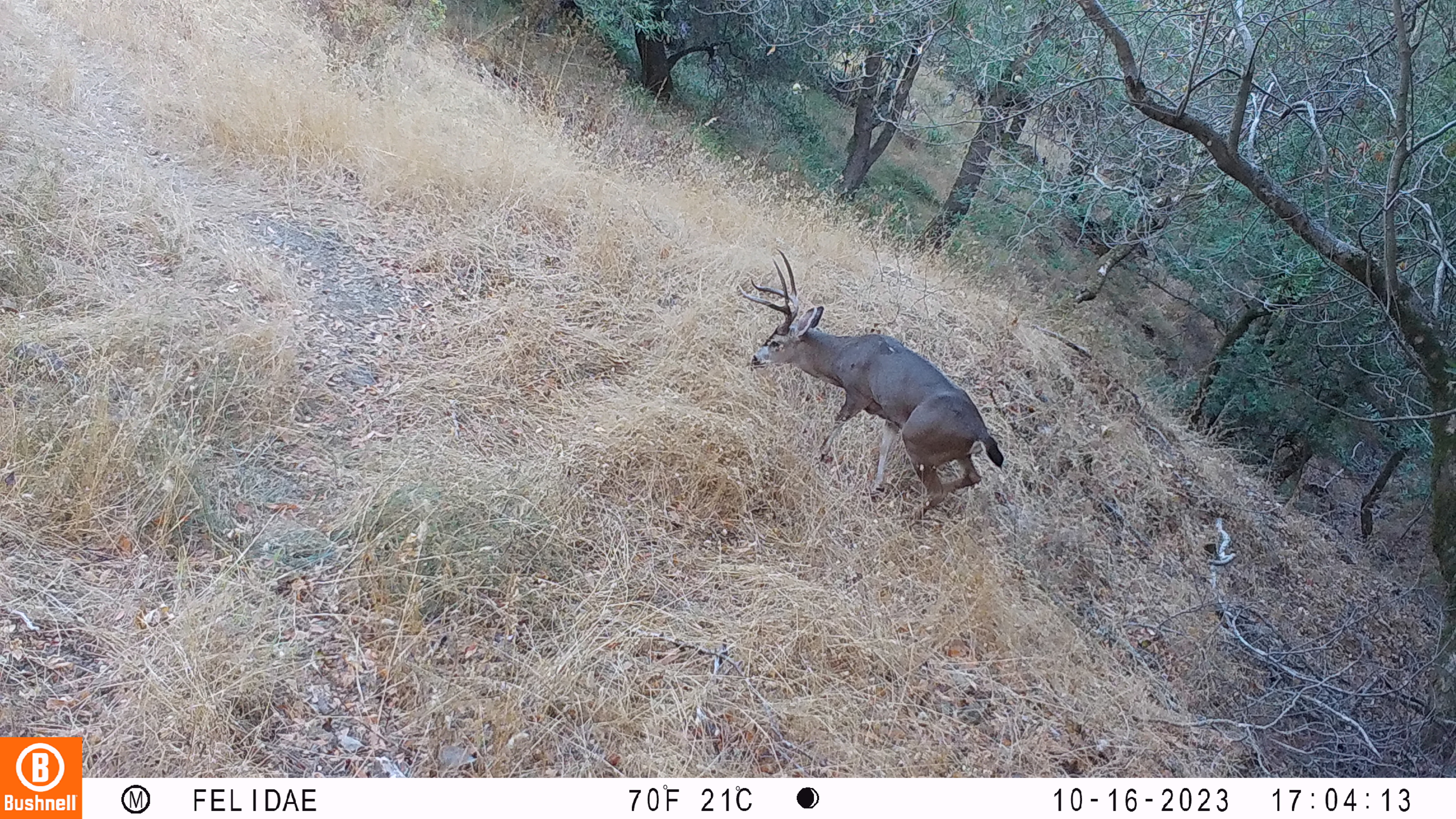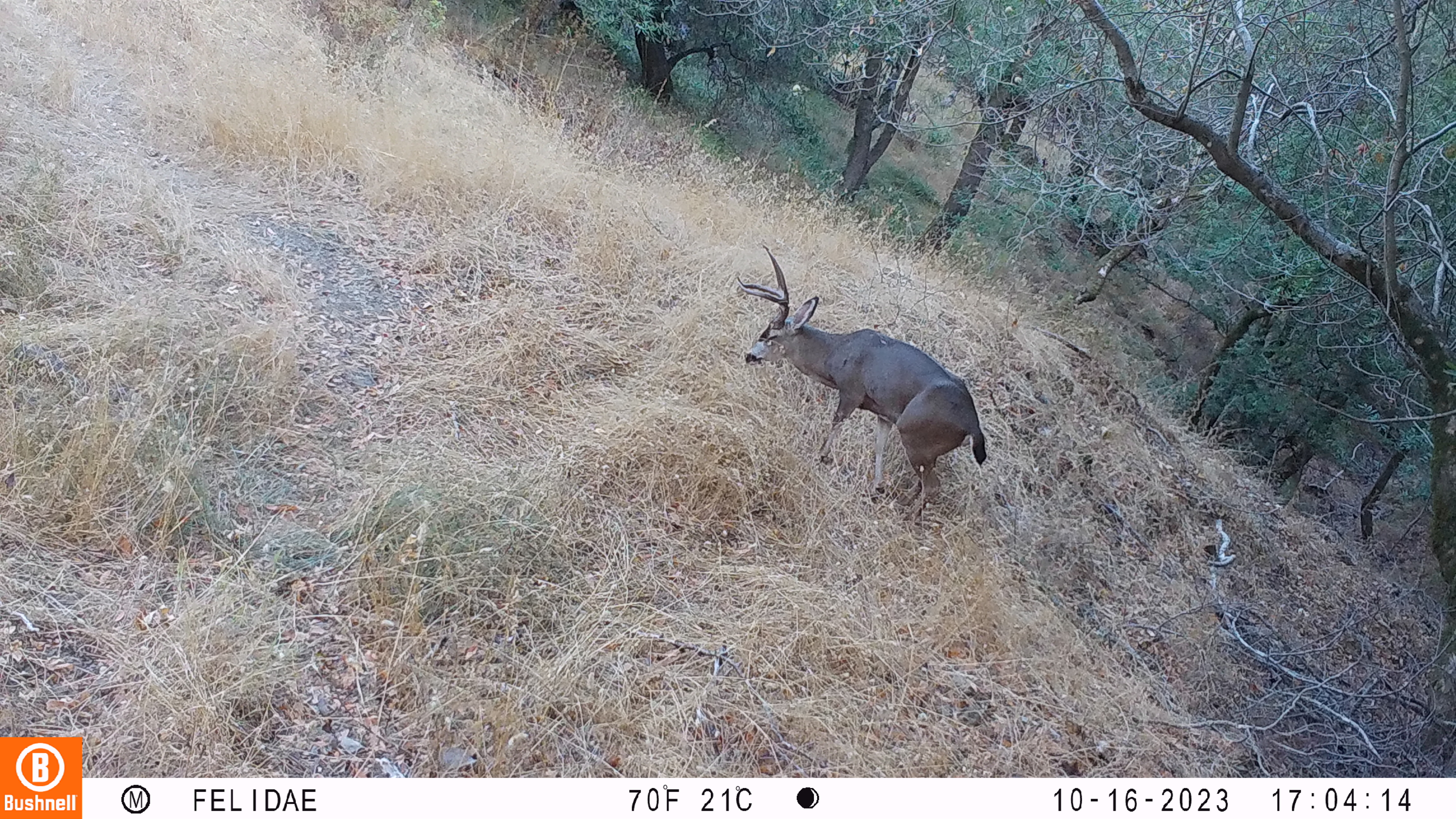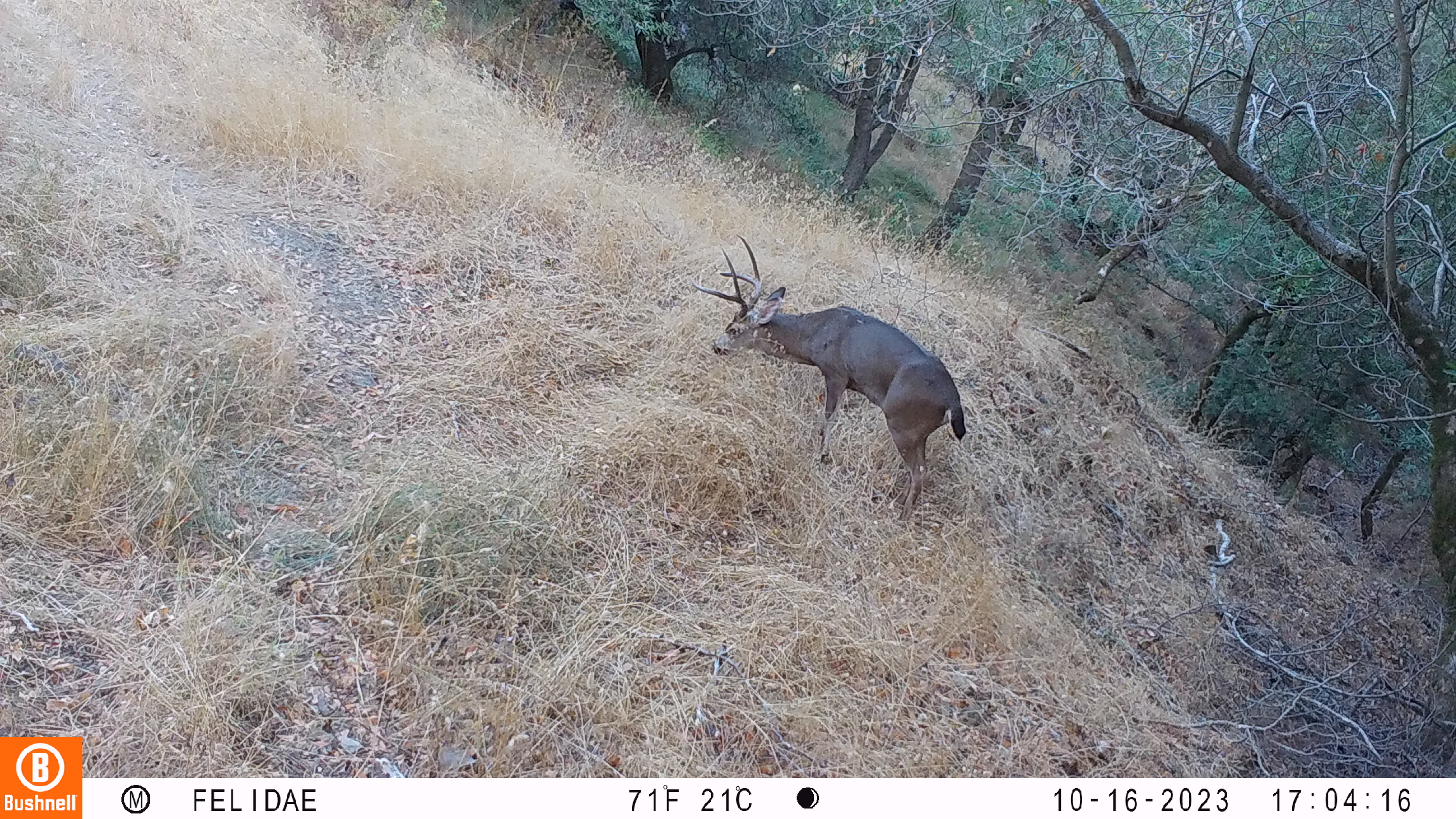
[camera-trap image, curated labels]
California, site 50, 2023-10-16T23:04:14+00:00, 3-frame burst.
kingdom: Animalia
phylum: Chordata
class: Mammalia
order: Artiodactyla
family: Cervidae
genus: Odocoileus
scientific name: Odocoileus hemionus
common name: mule deer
Mule deer (Odocoileus hemionus).